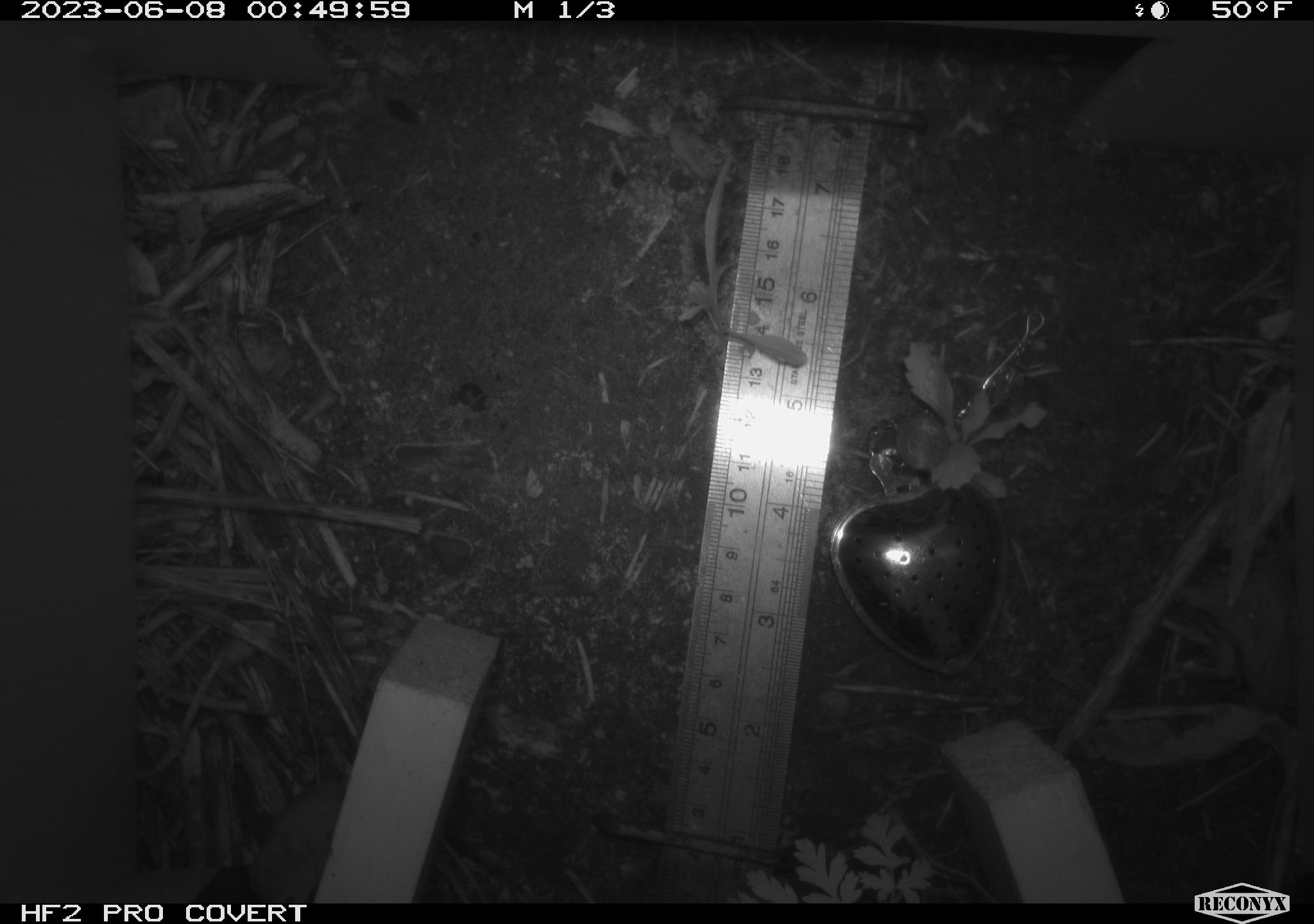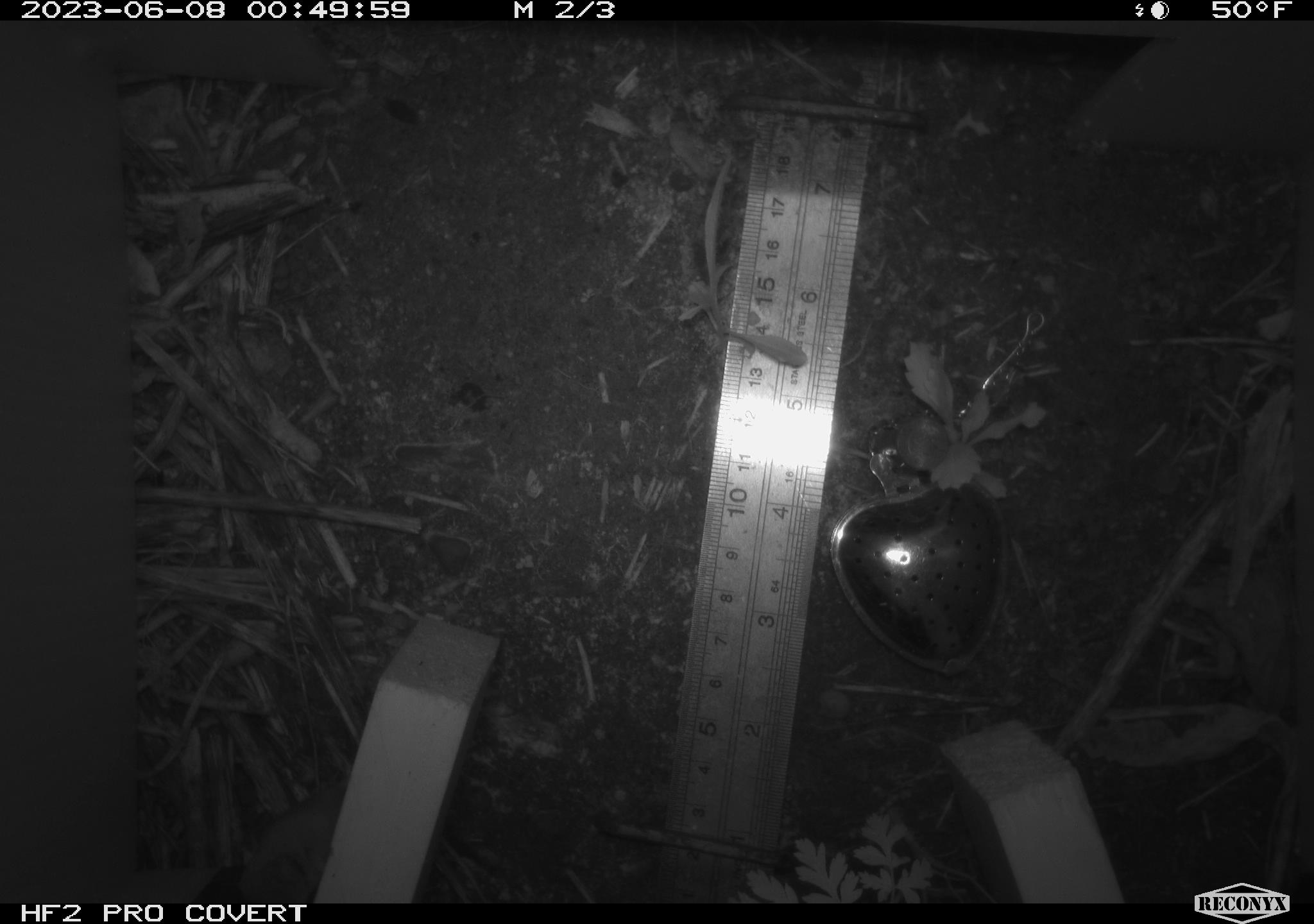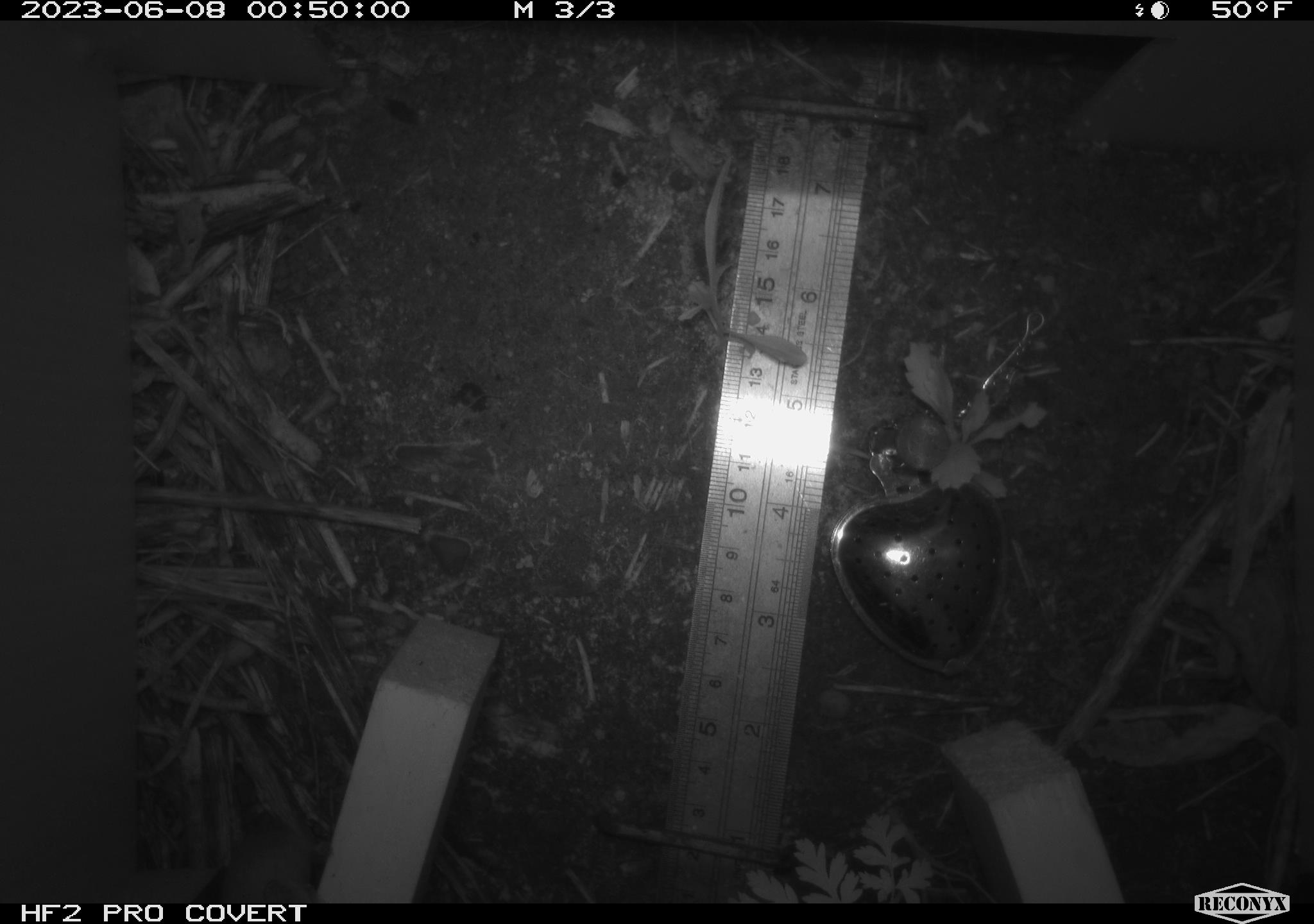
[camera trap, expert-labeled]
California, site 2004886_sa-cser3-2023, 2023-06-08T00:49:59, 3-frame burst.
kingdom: Animalia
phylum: Chordata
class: Mammalia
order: Eulipotyphla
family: Soricidae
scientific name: Soricidae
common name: shrews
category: soricidae family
Soricidae family (shrews) (Soricidae).